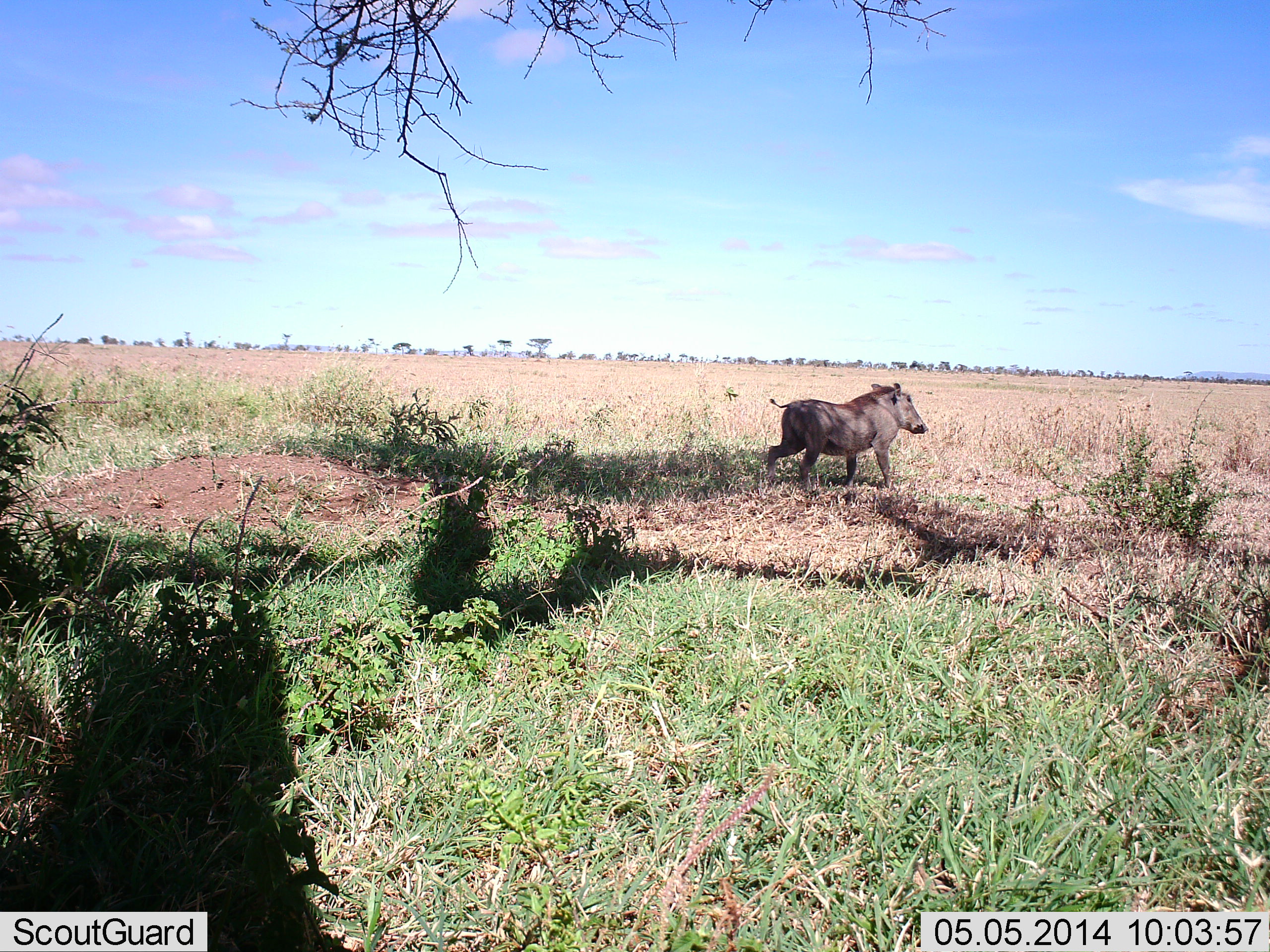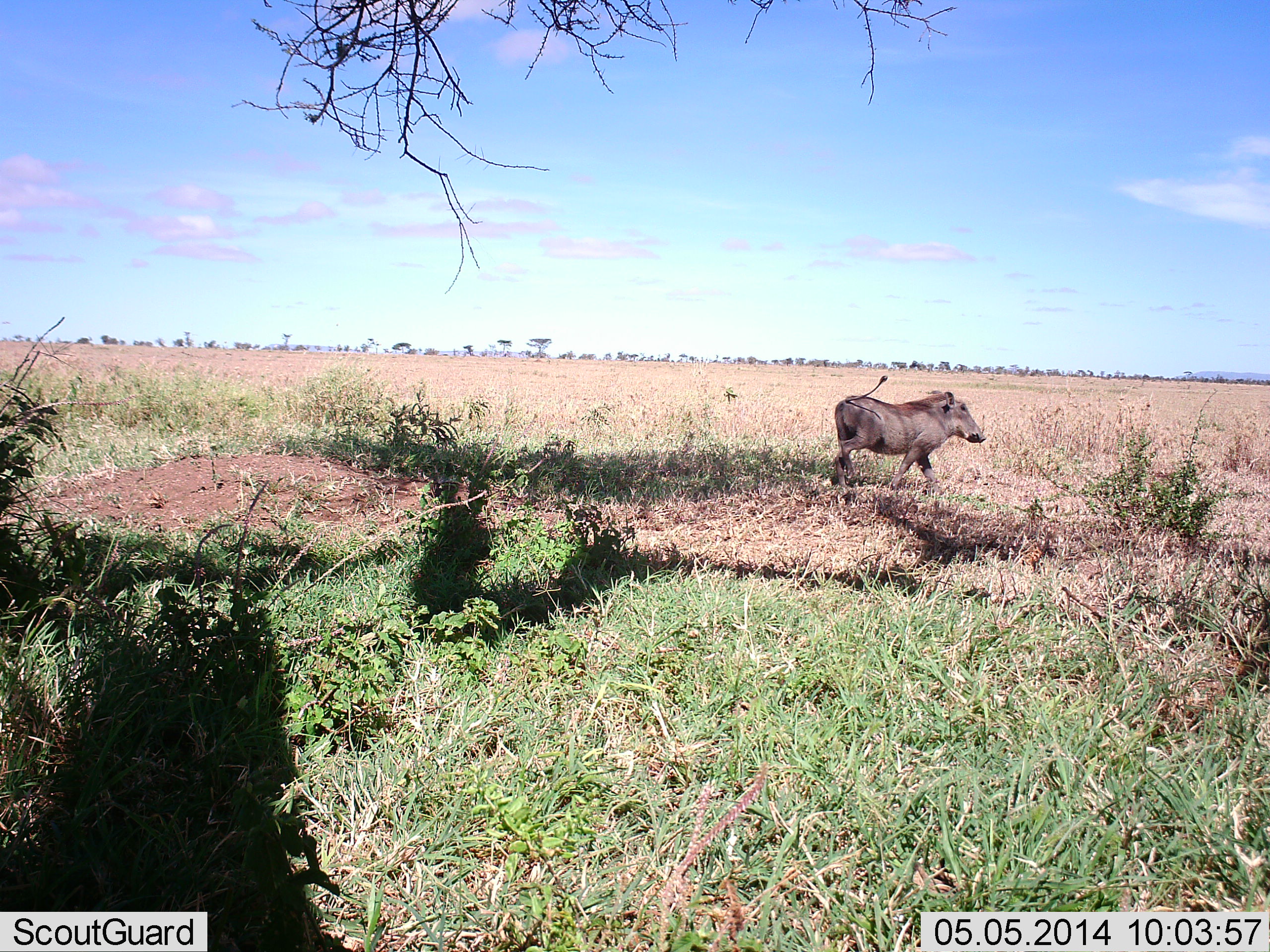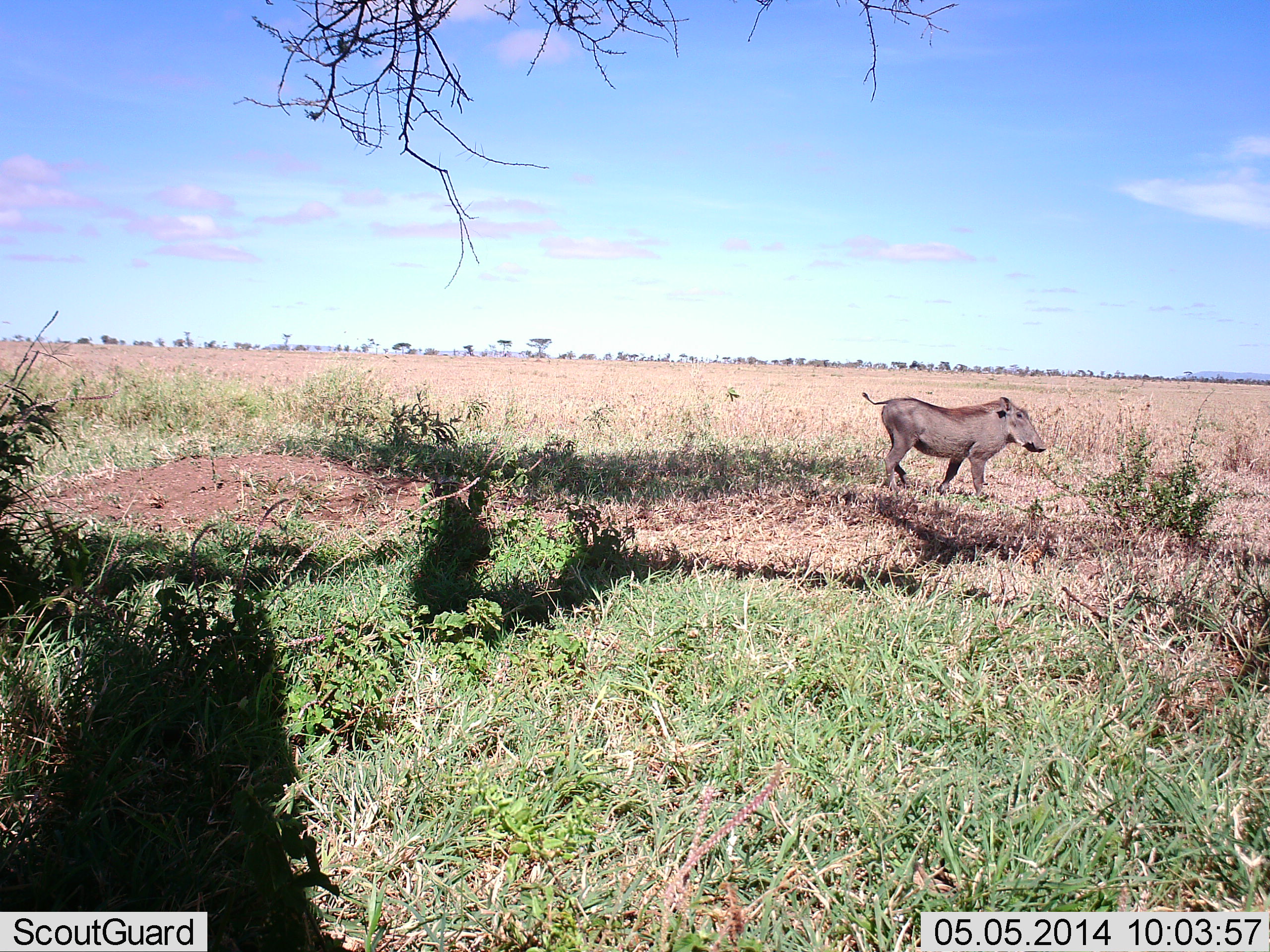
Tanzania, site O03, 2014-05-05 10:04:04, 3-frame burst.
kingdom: Animalia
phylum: Chordata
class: Mammalia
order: Artiodactyla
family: Suidae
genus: Phacochoerus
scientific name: Phacochoerus africanus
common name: warthog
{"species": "warthog (Phacochoerus africanus)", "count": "1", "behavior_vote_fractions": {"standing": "4%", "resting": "0%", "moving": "98%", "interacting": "0%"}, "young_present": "2%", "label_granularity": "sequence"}